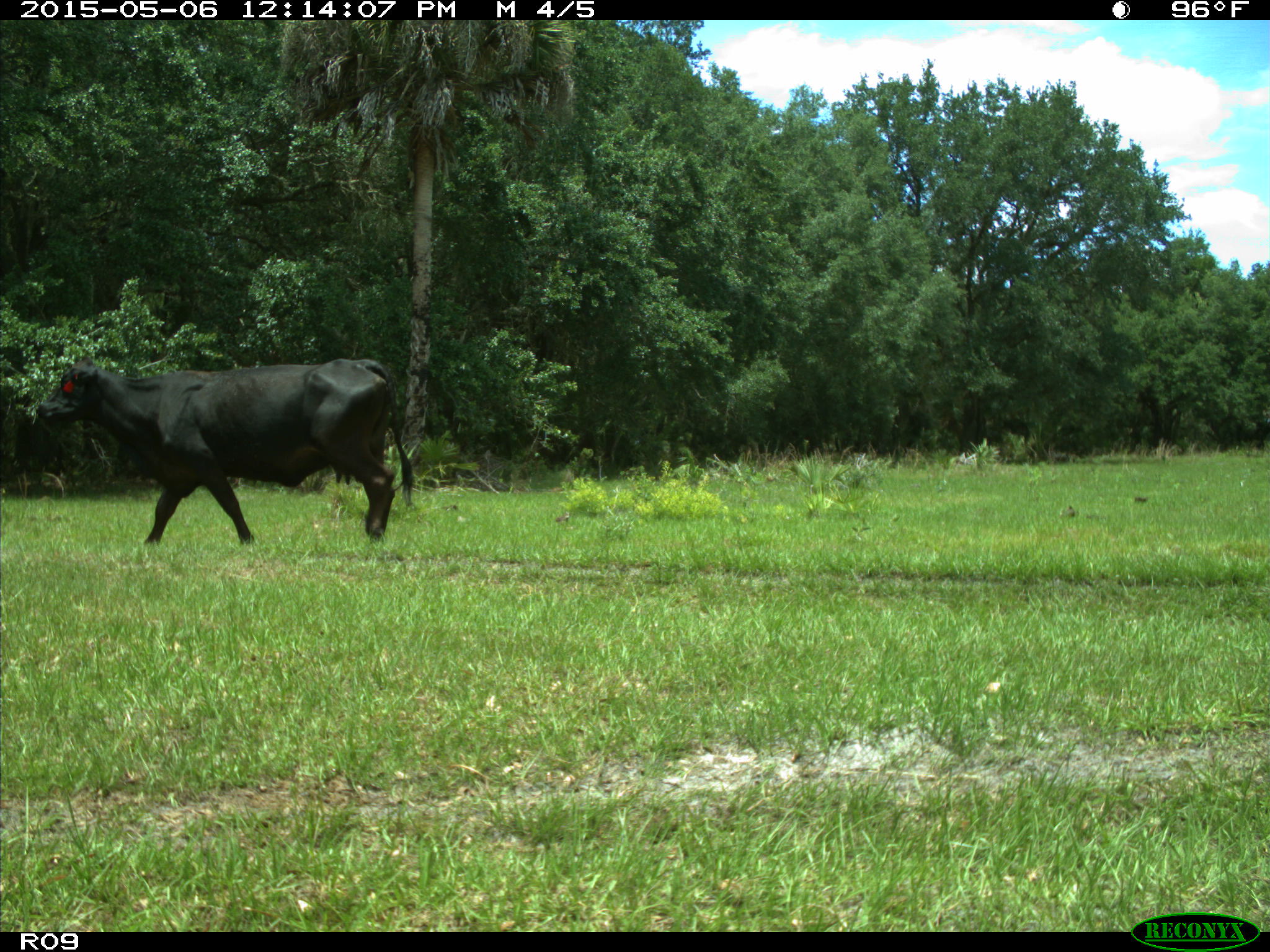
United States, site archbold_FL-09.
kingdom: Animalia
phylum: Chordata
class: Mammalia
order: Artiodactyla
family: Bovidae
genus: Bos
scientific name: Bos taurus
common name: domestic cow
Bos taurus (domestic cow).